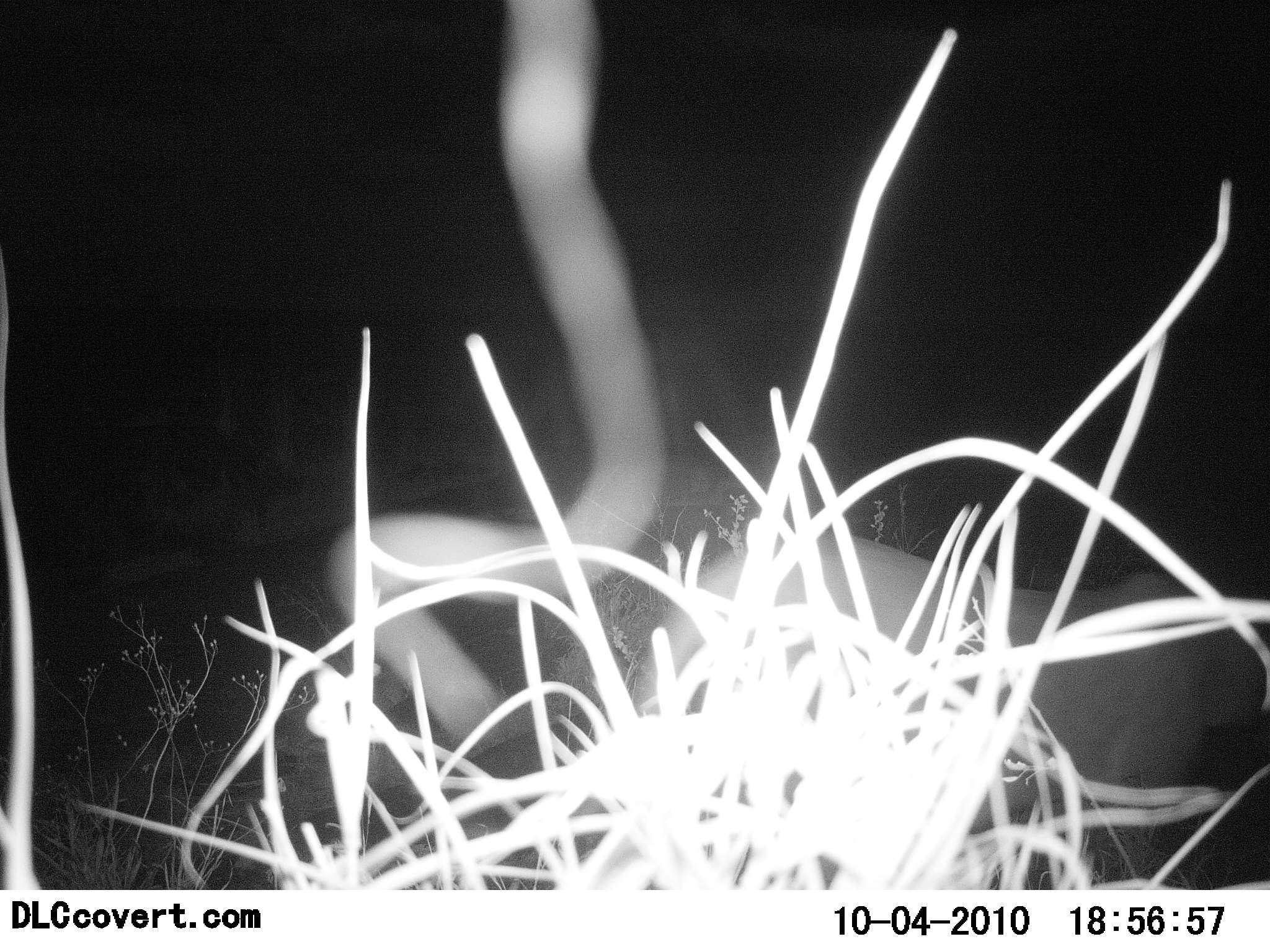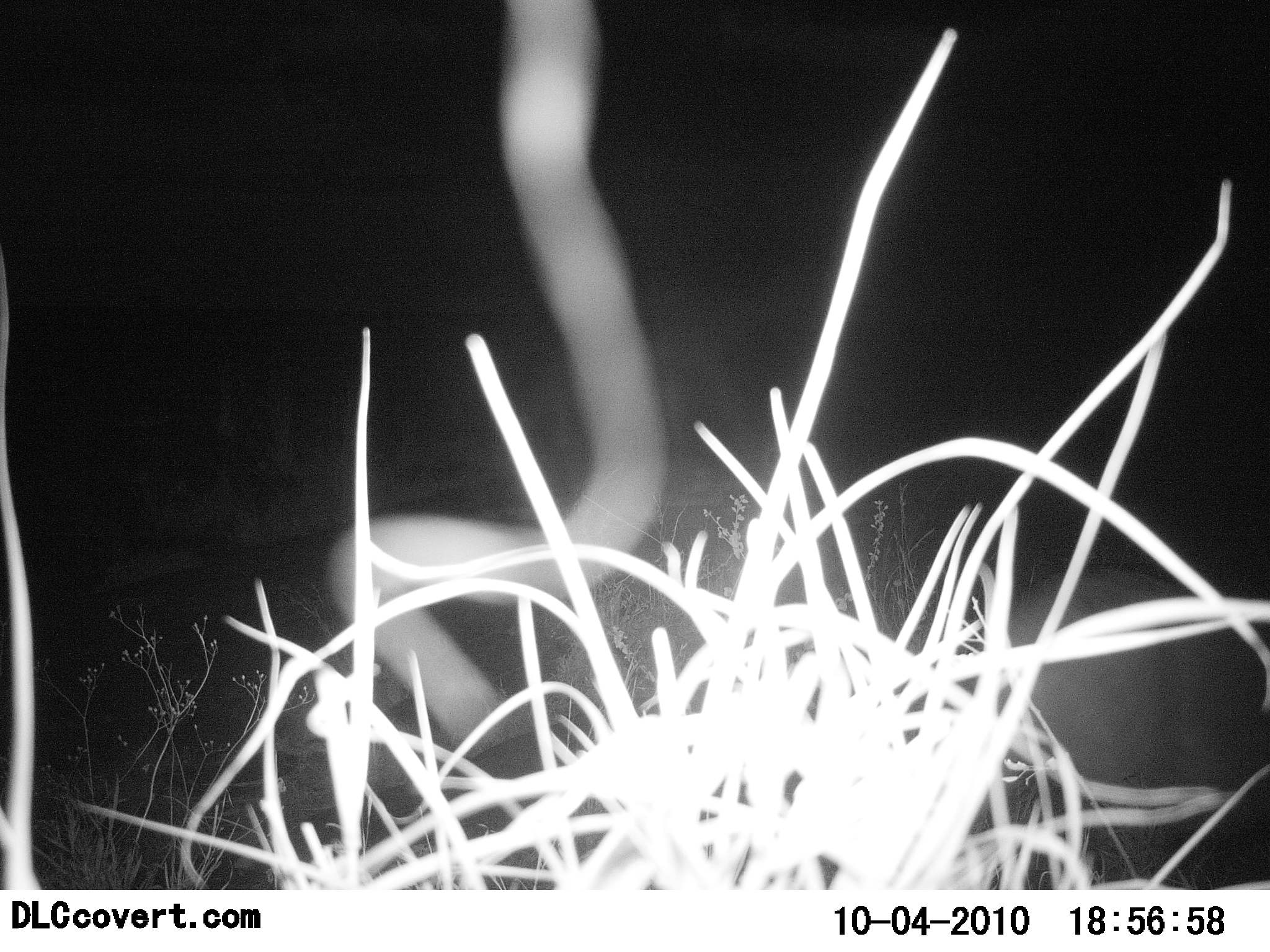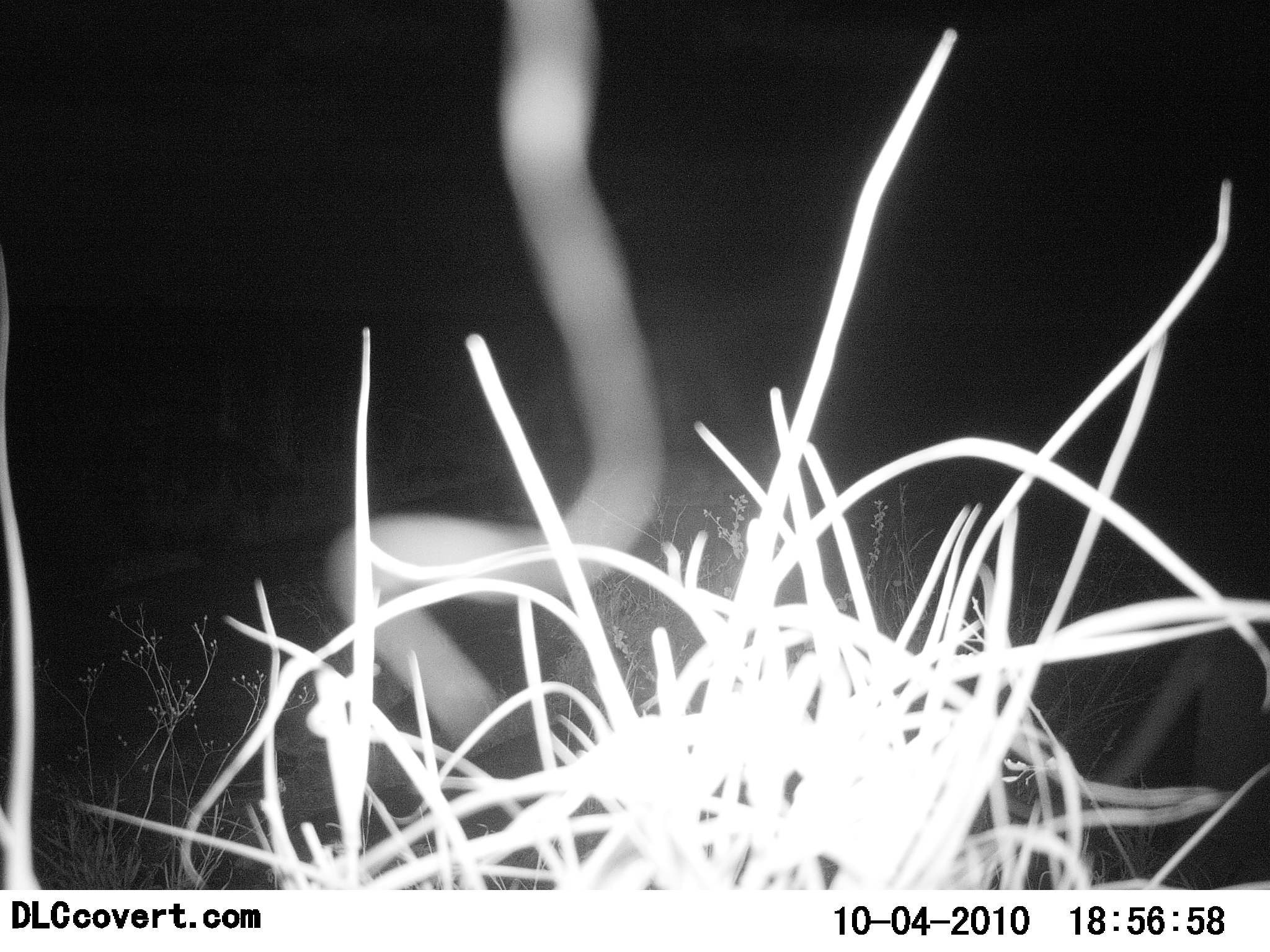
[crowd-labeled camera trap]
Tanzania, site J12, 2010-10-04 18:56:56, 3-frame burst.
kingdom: Animalia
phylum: Chordata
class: Mammalia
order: Carnivora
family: Felidae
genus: Panthera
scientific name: Panthera leo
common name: lion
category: lionfemale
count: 1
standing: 0%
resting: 0%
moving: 100%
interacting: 0%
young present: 0%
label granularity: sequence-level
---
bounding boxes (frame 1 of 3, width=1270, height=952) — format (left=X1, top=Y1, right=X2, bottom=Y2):
animal: (left=643, top=529, right=1270, bottom=862)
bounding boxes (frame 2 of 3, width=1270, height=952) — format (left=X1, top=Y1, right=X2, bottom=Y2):
animal: (left=1003, top=571, right=1270, bottom=816)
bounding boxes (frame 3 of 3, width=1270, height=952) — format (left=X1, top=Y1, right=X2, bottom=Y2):
animal: (left=1102, top=613, right=1270, bottom=883)